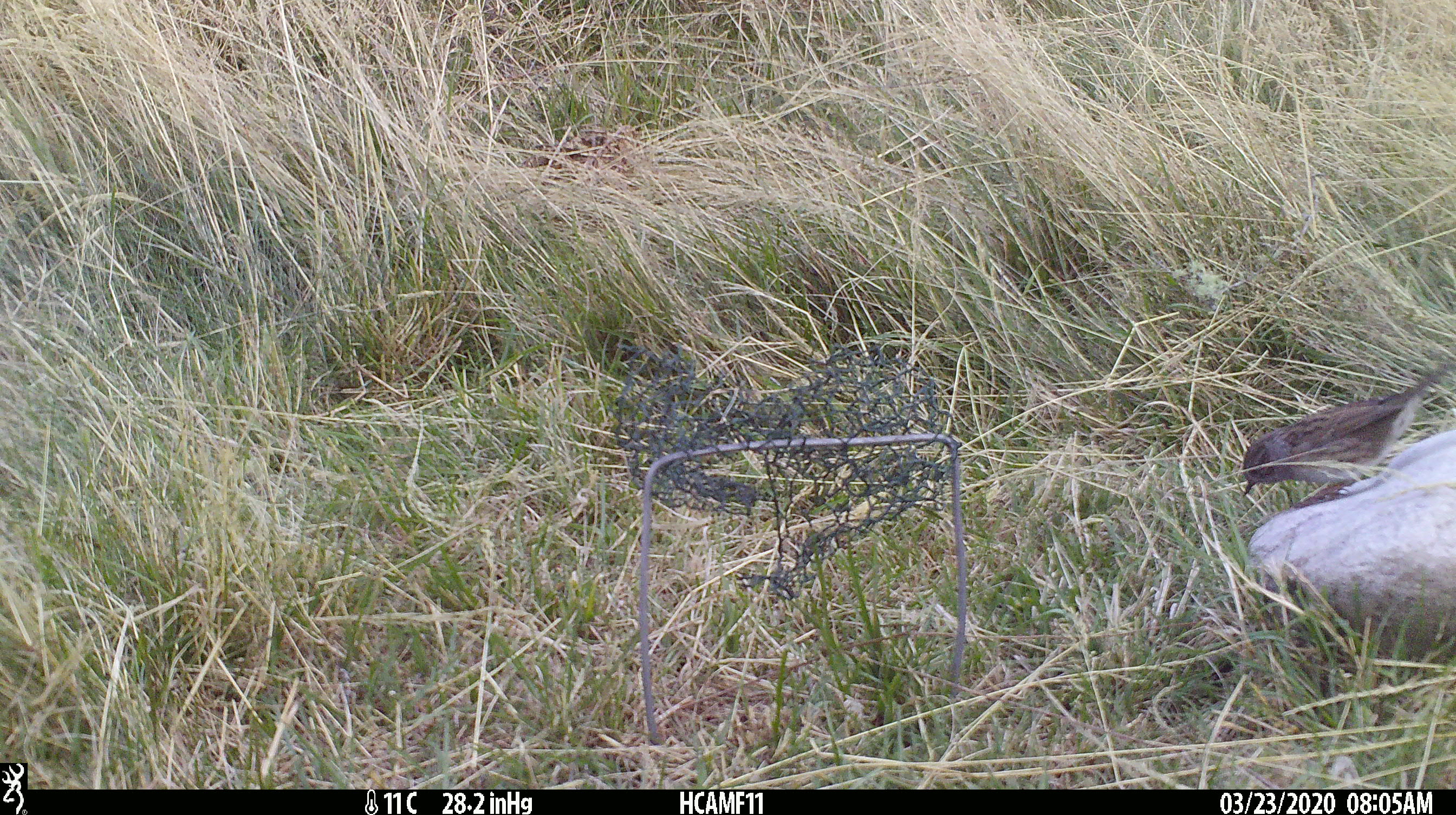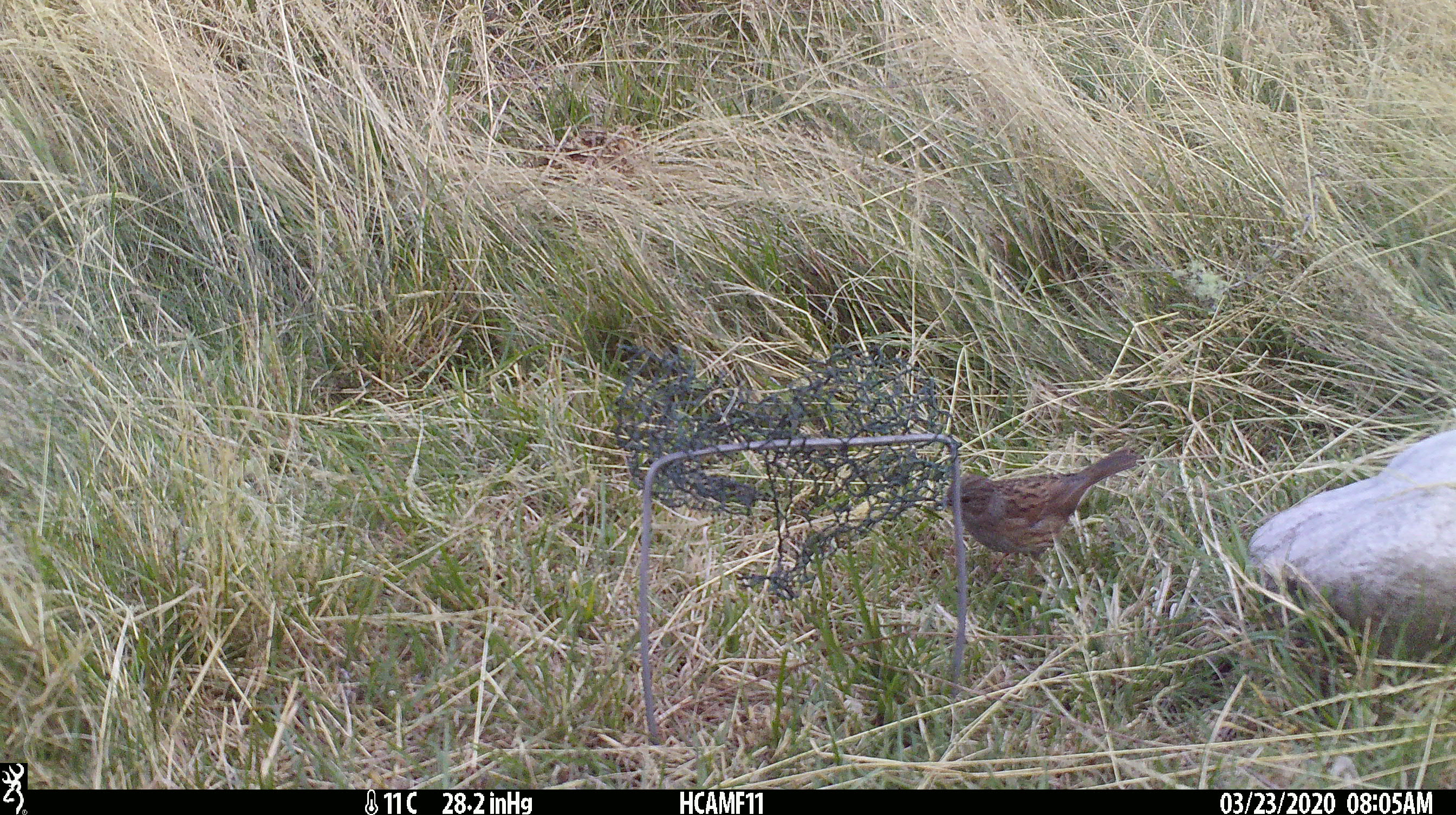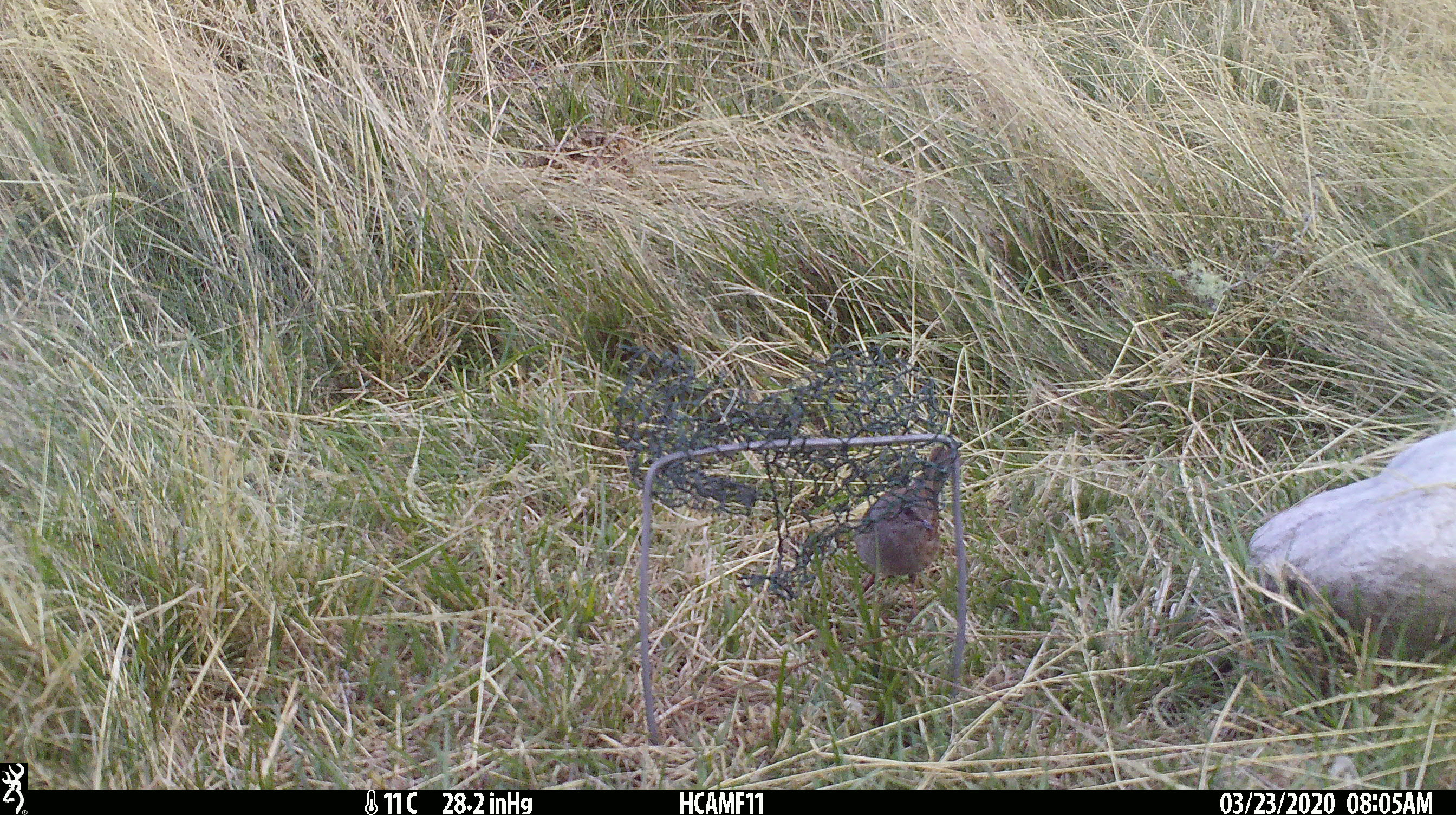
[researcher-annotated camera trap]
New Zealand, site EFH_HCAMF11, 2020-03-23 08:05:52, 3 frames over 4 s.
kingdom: Animalia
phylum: Chordata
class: Aves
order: Passeriformes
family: Prunellidae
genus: Prunella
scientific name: Prunella modularis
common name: dunnock